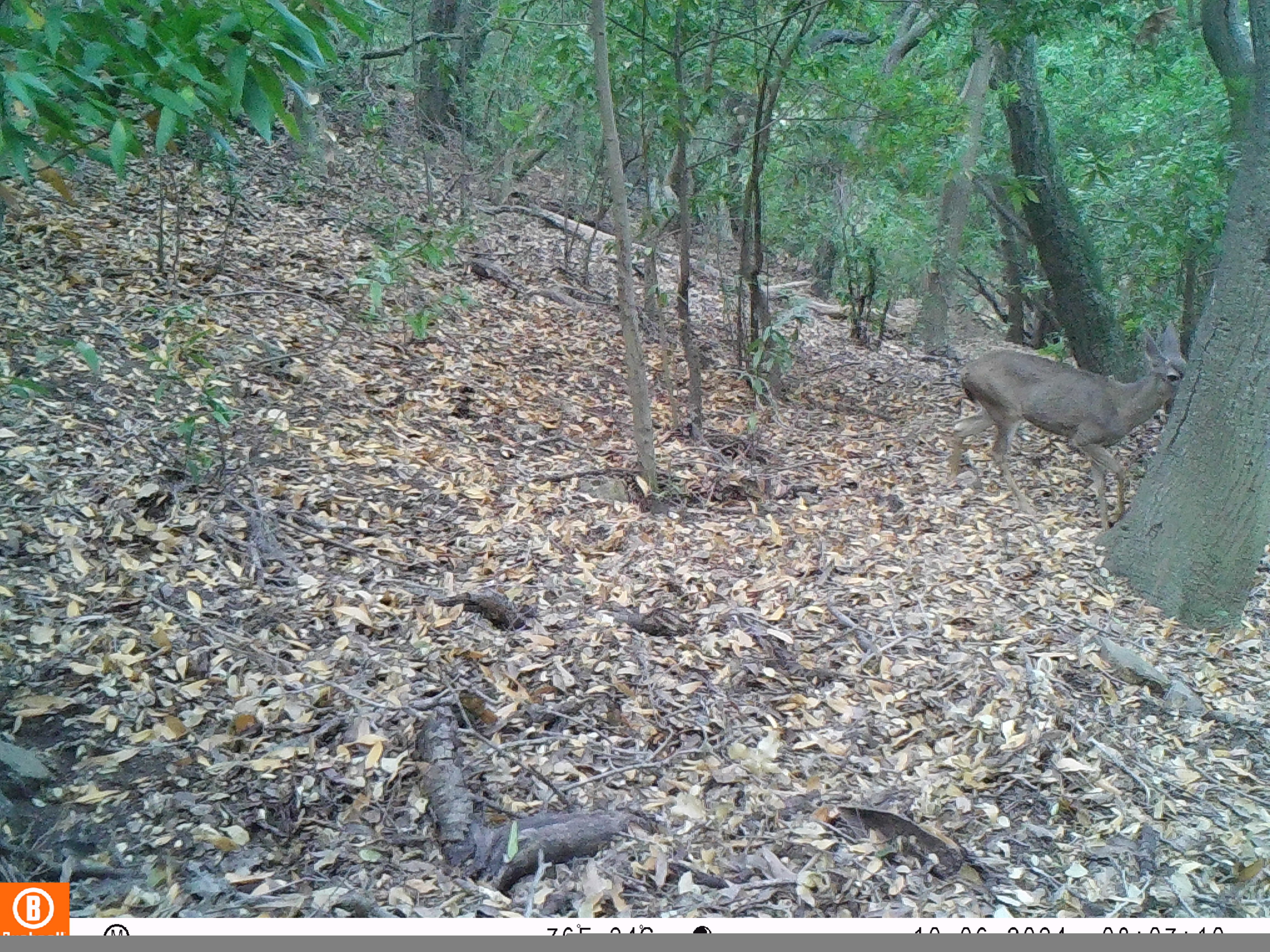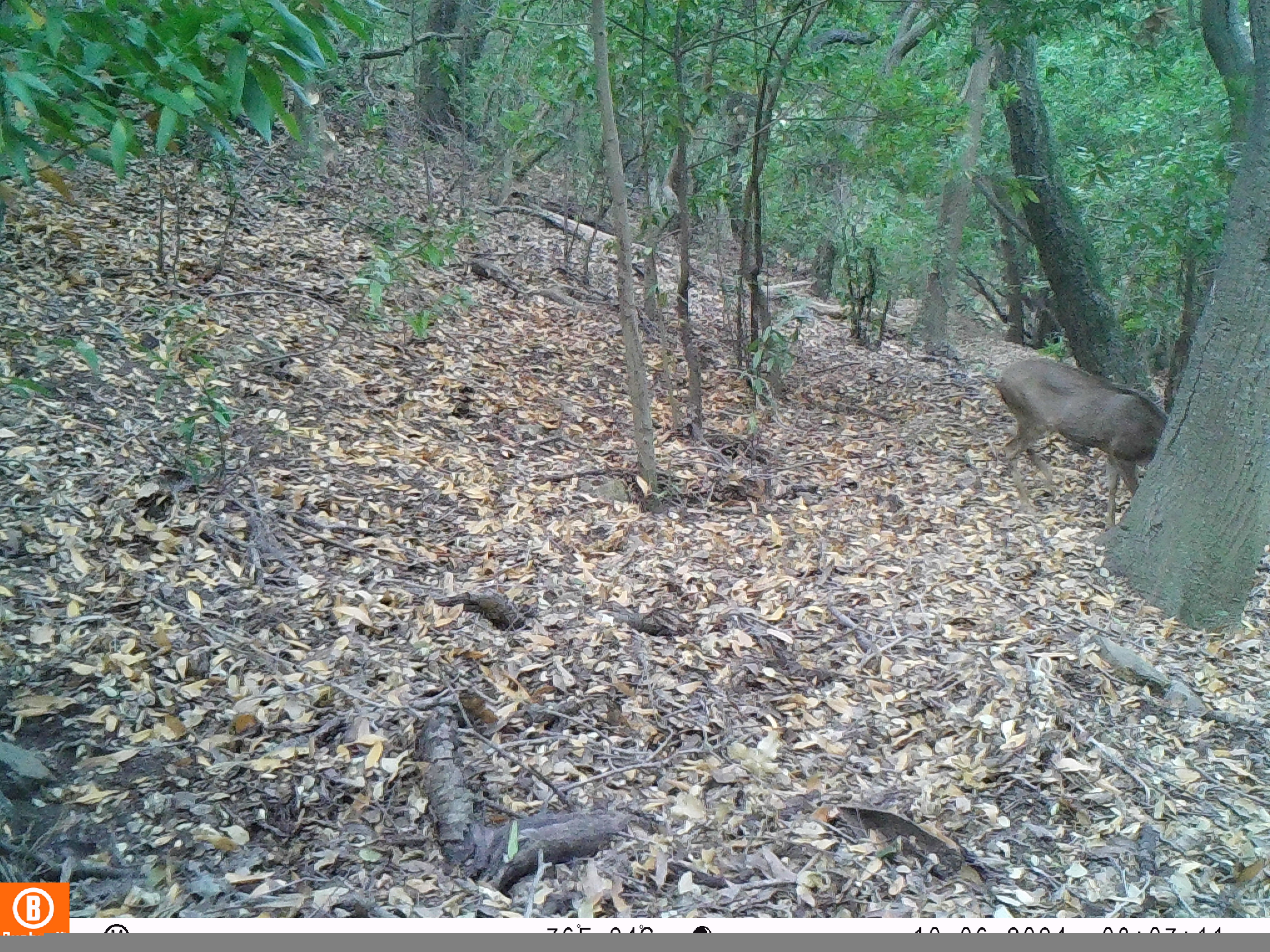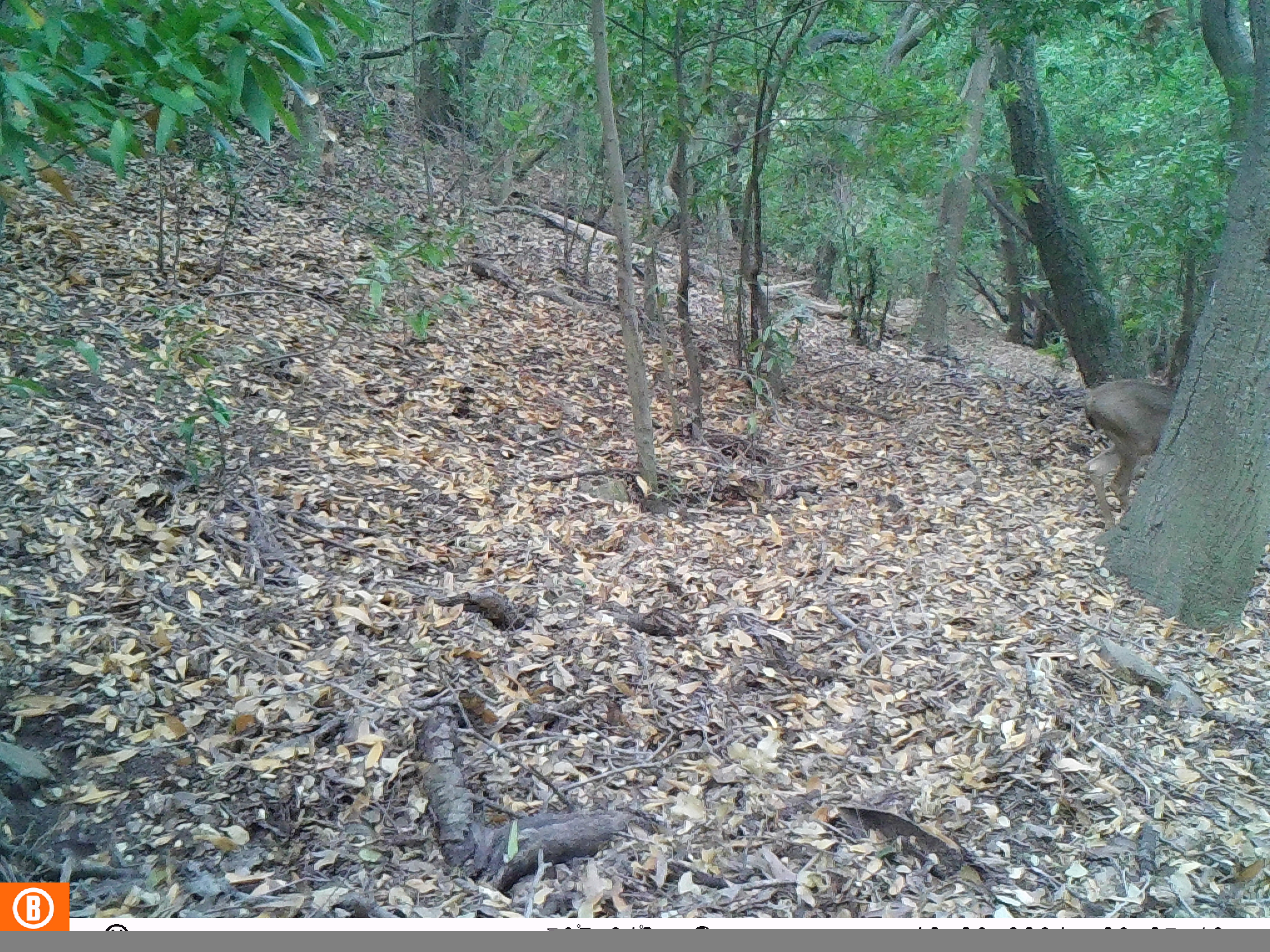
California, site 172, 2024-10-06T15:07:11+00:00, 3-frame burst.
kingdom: Animalia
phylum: Chordata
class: Mammalia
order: Artiodactyla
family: Cervidae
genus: Odocoileus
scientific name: Odocoileus hemionus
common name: mule deer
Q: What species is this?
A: Mule deer (Odocoileus hemionus).